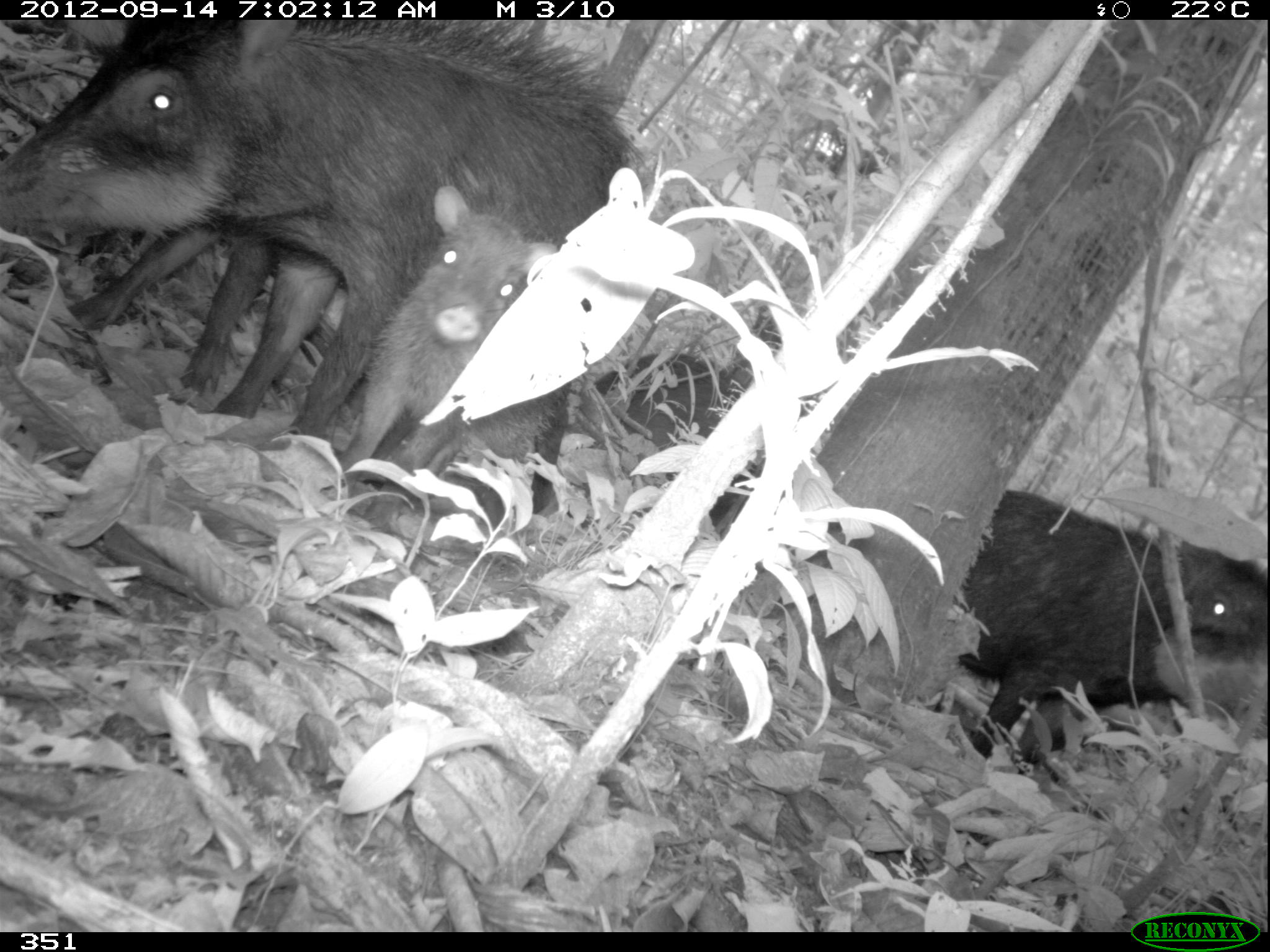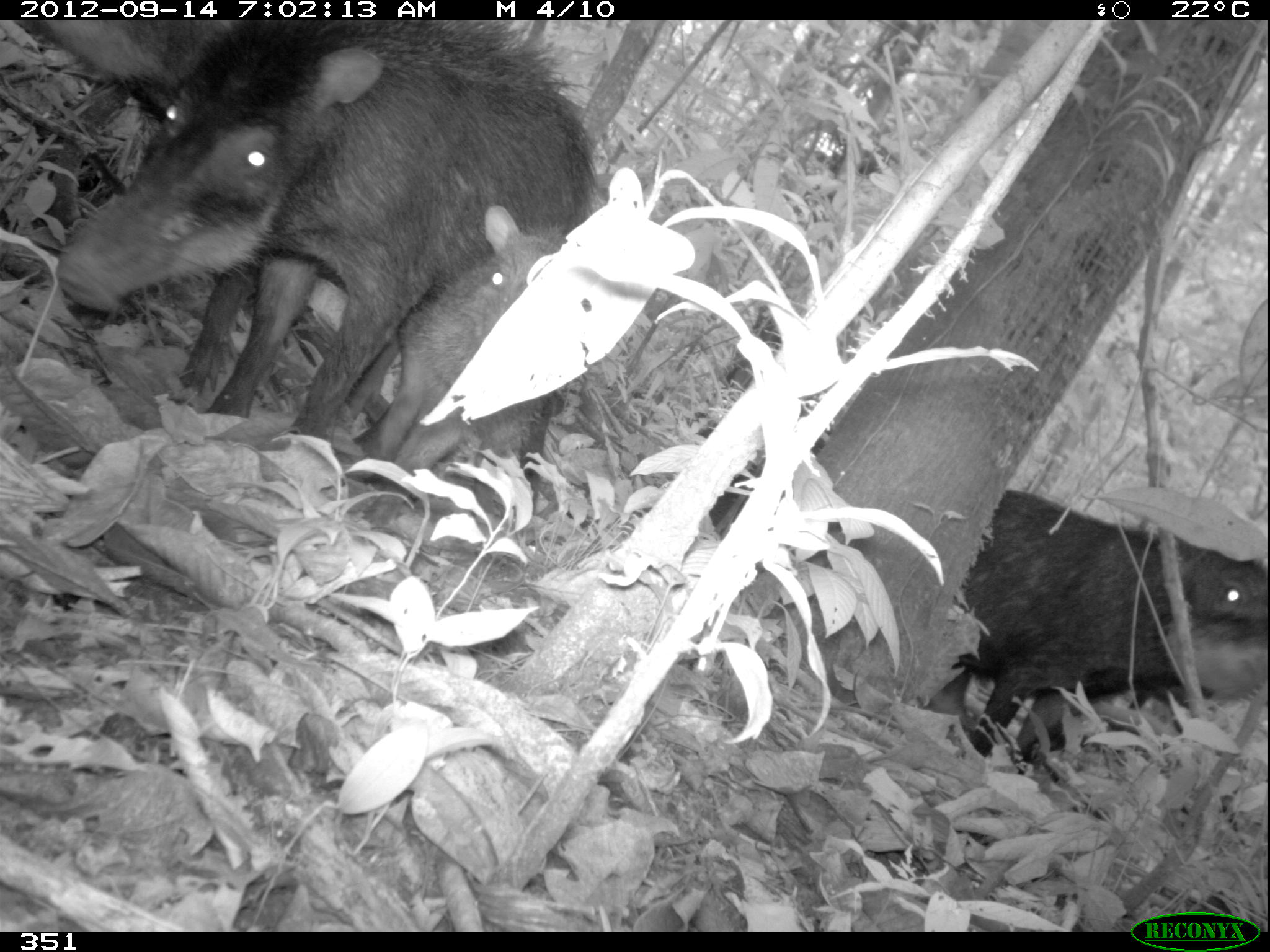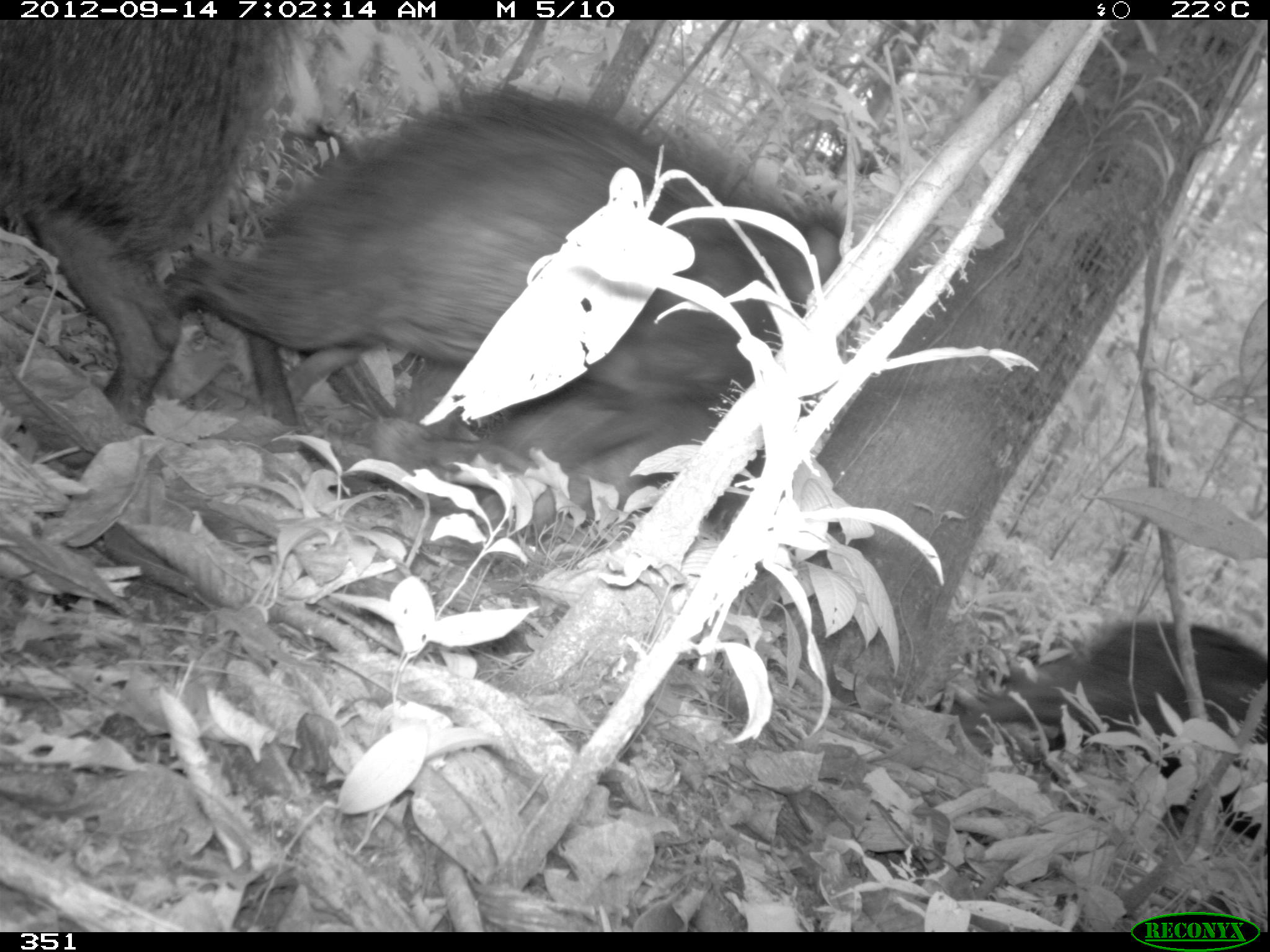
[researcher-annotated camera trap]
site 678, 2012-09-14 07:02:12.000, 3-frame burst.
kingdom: Animalia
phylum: Chordata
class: Mammalia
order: Artiodactyla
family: Tayassuidae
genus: Tayassu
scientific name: Tayassu pecari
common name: white-lipped peccary